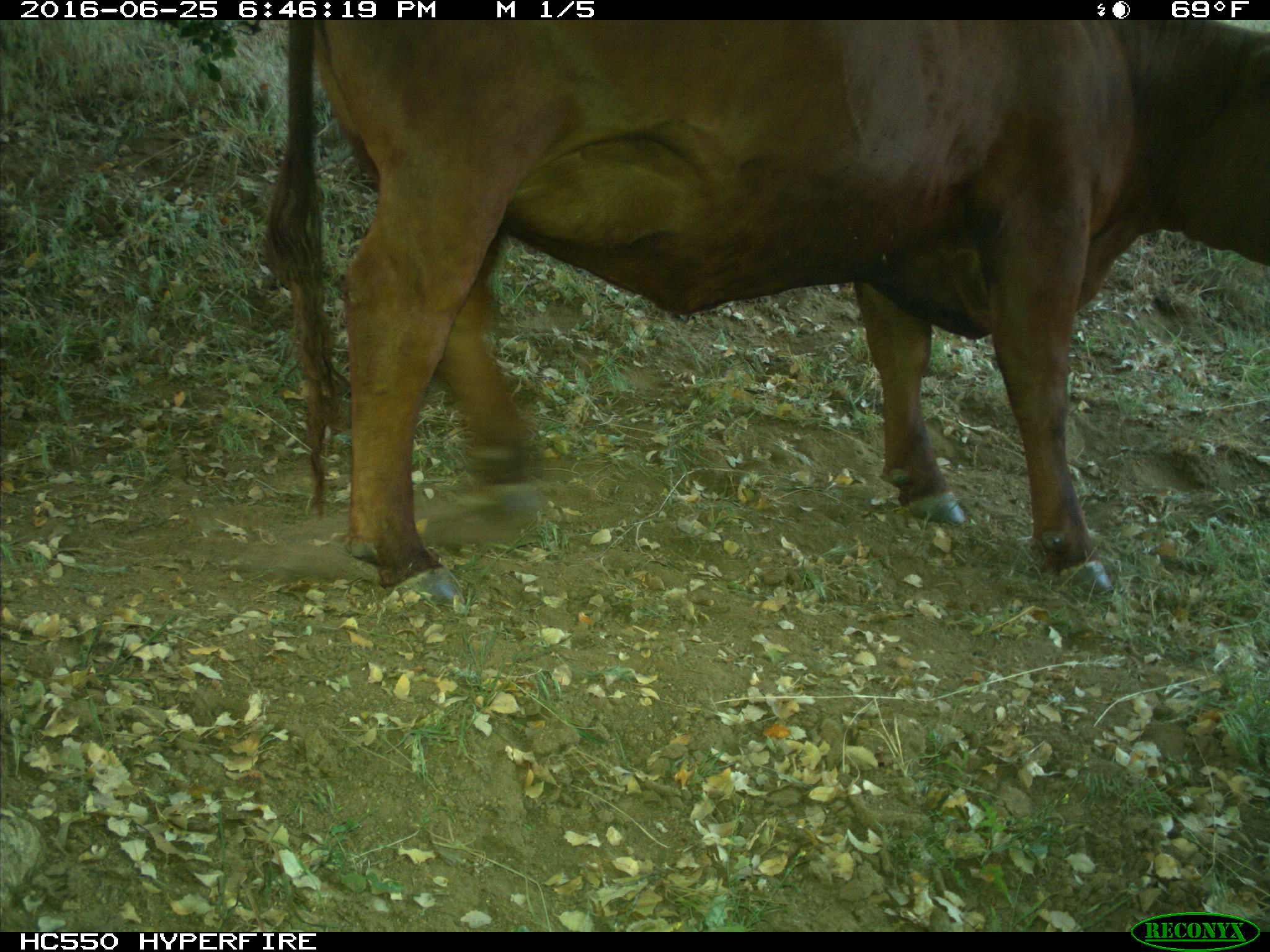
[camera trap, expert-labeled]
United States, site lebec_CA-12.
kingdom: Animalia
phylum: Chordata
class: Mammalia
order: Artiodactyla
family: Bovidae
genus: Bos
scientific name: Bos taurus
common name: domestic cow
Bos taurus (domestic cow).